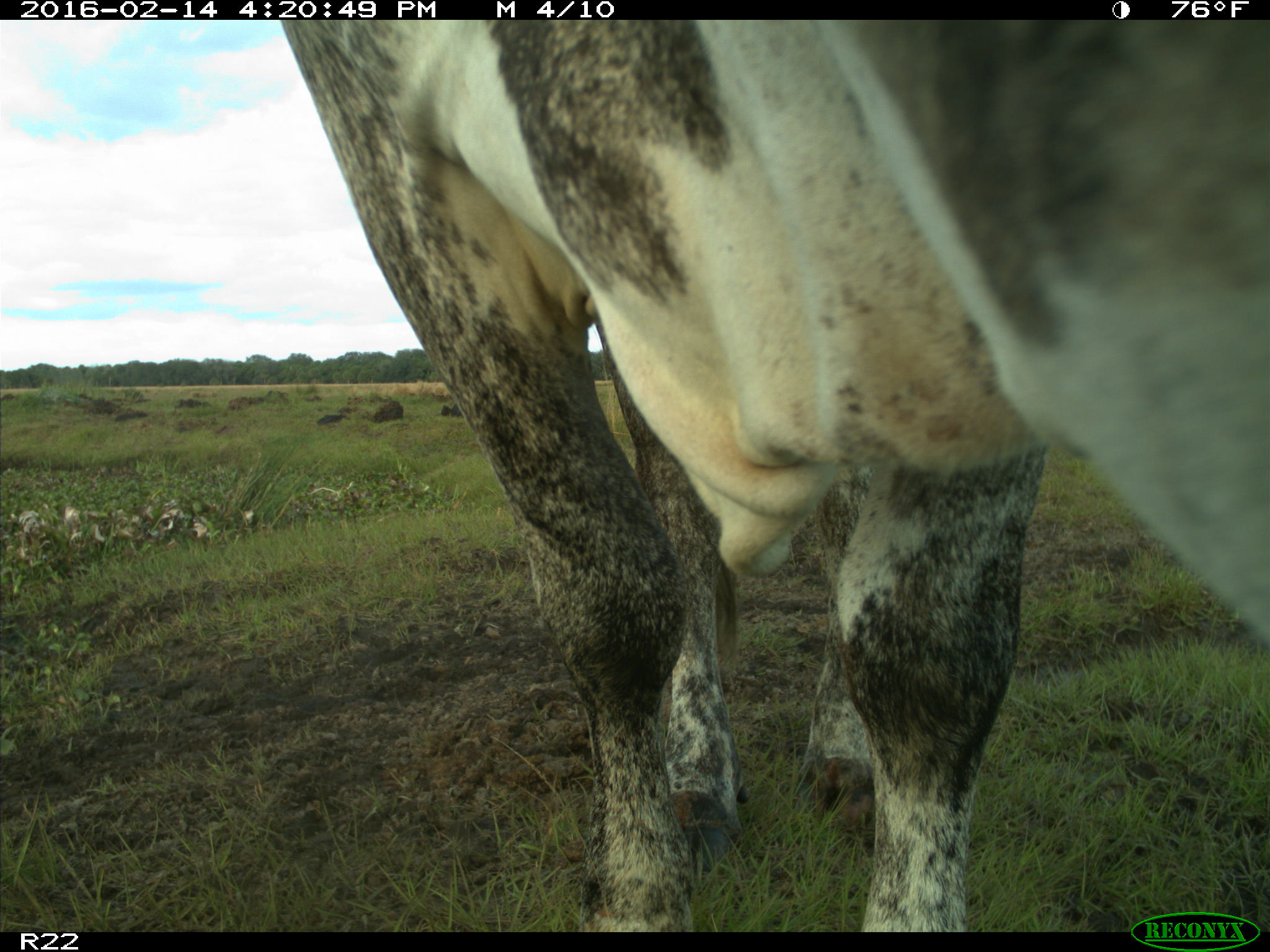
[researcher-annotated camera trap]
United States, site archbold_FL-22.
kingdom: Animalia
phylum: Chordata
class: Mammalia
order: Artiodactyla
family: Bovidae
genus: Bos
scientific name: Bos taurus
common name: domestic cow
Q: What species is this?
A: Bos taurus (domestic cow).